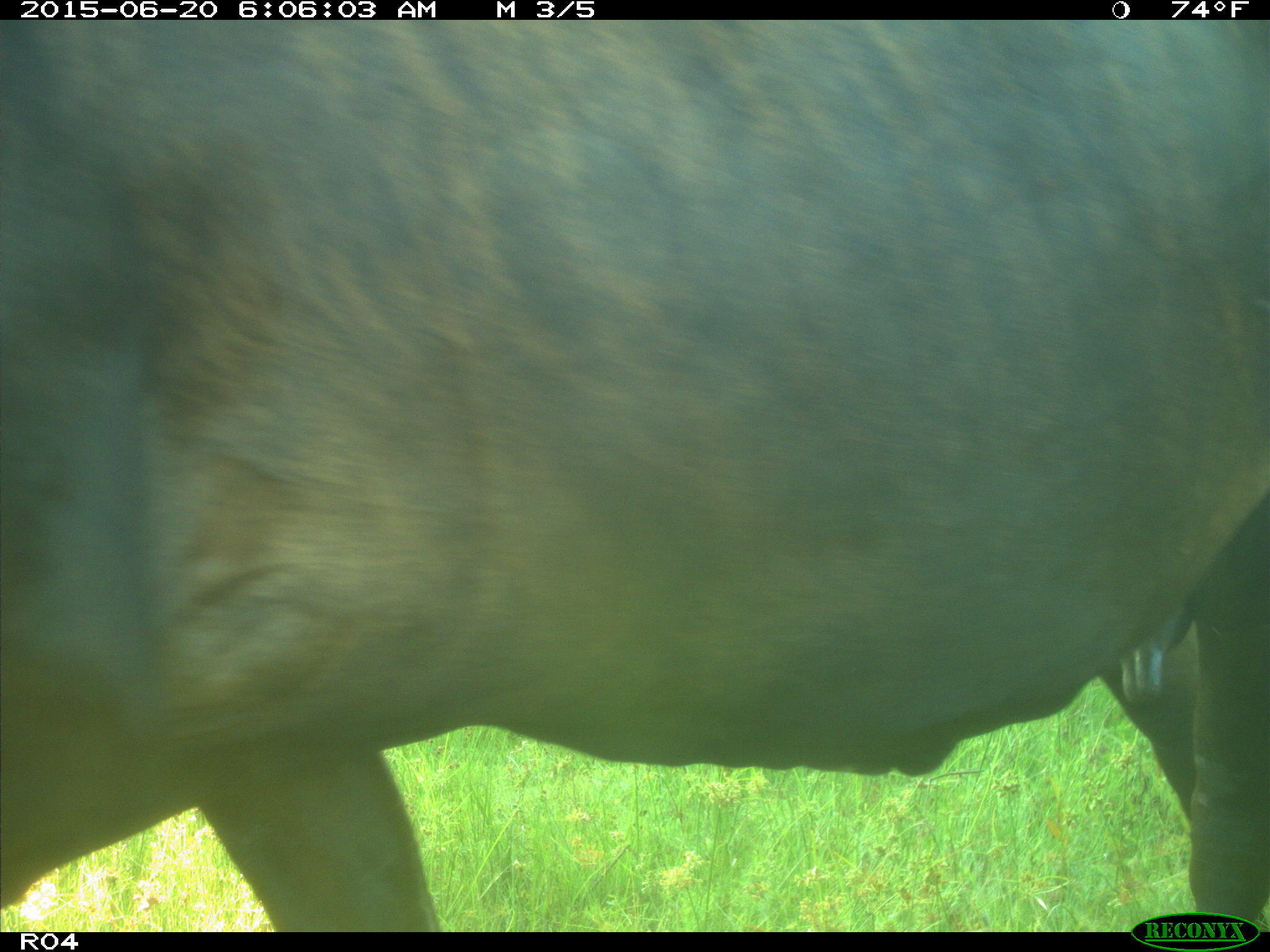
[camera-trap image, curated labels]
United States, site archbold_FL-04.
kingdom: Animalia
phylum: Chordata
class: Mammalia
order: Artiodactyla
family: Bovidae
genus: Bos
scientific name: Bos taurus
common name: domestic cow